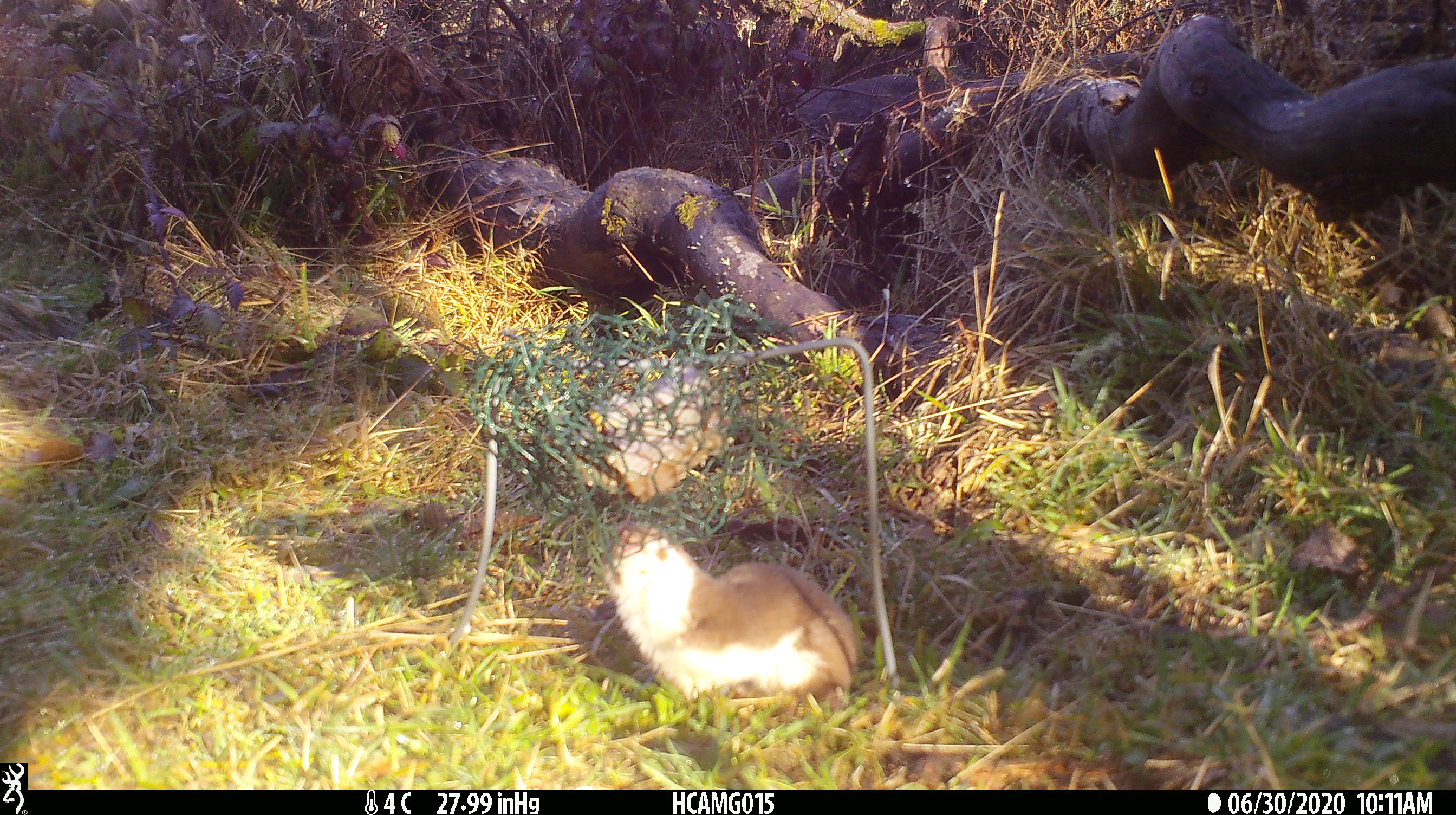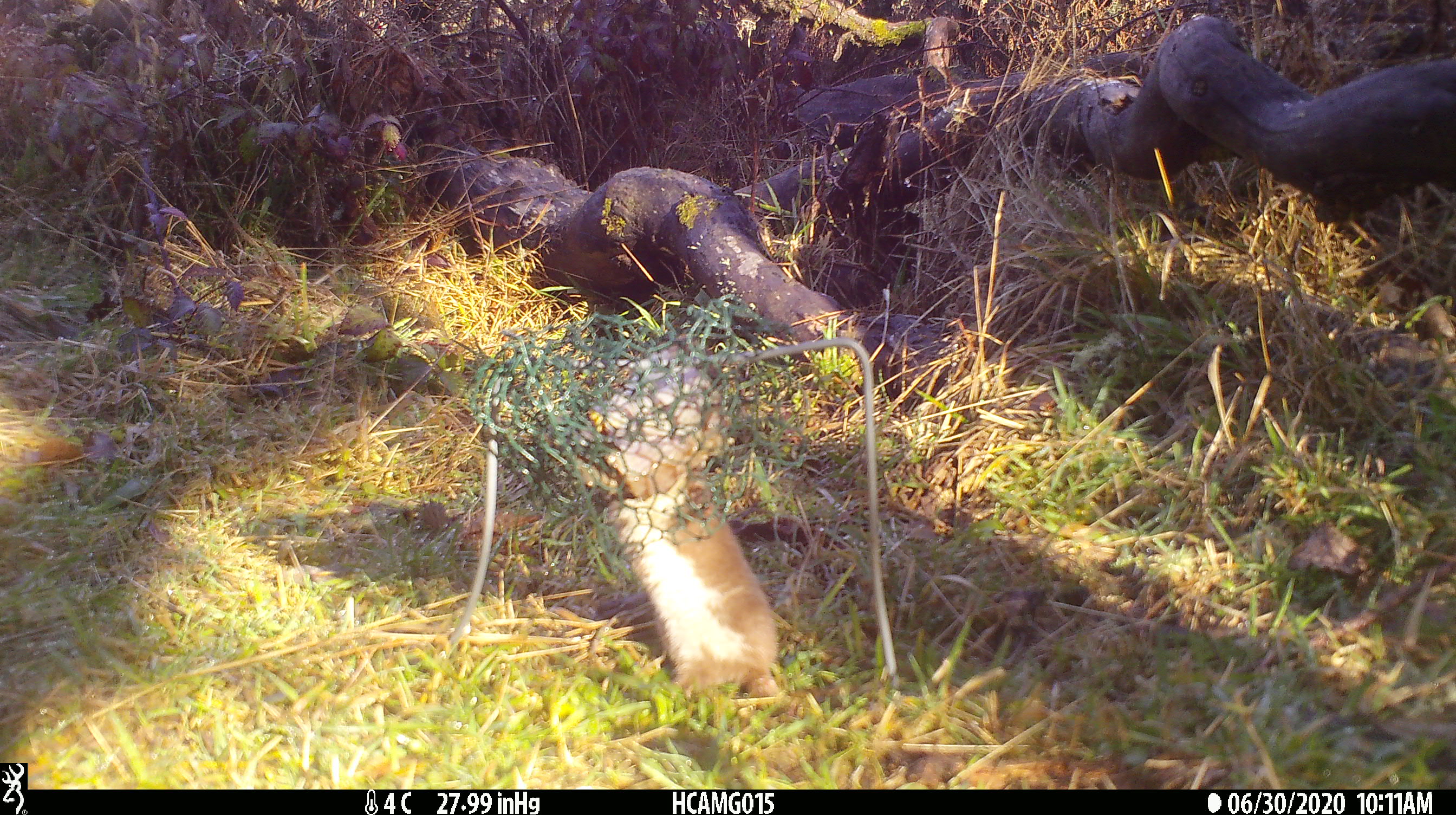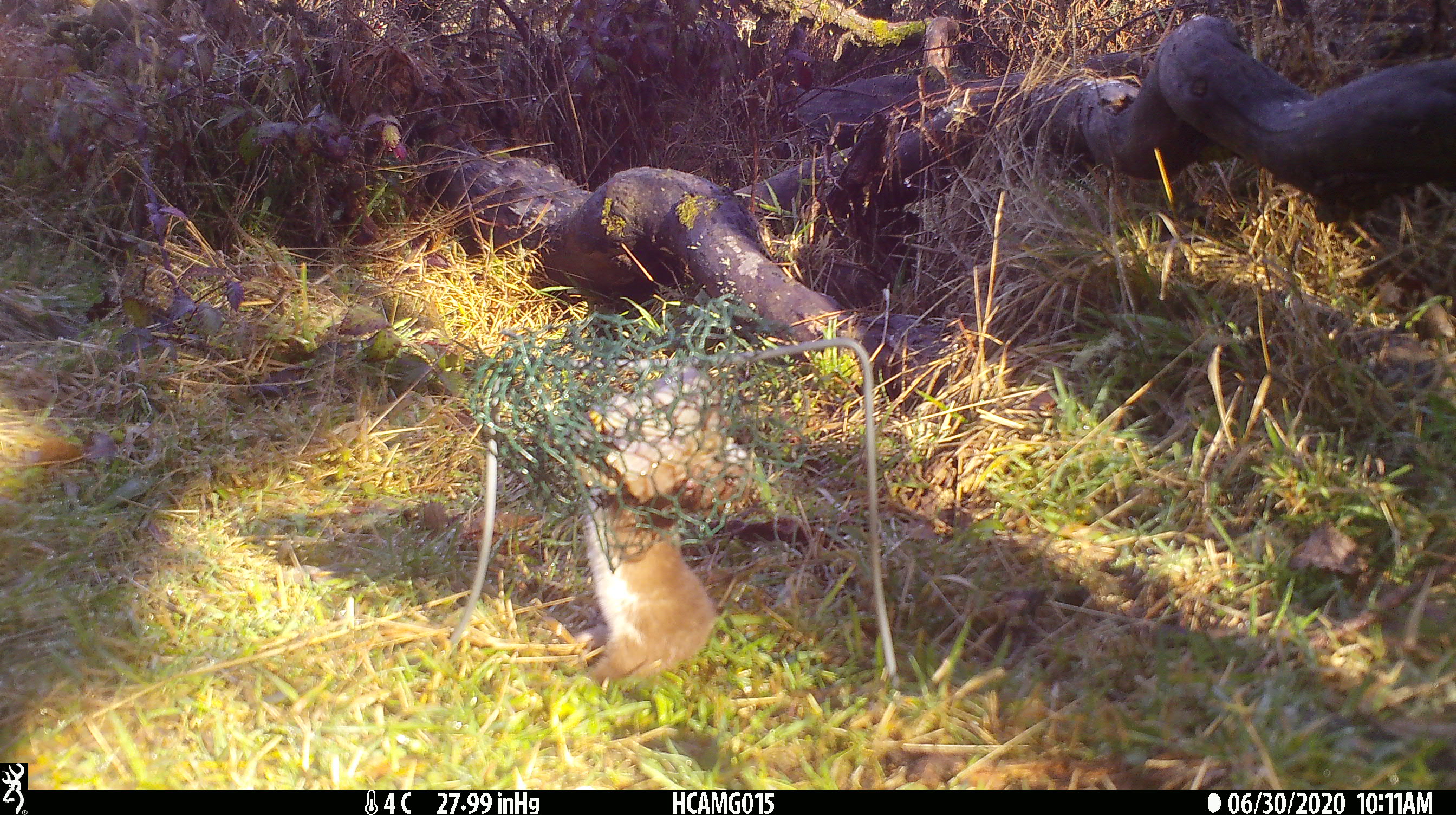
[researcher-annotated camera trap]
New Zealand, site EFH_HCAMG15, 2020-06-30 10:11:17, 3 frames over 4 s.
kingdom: Animalia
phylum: Chordata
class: Mammalia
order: Carnivora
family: Mustelidae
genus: Mustela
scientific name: Mustela nivalis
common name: least weasel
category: weasel